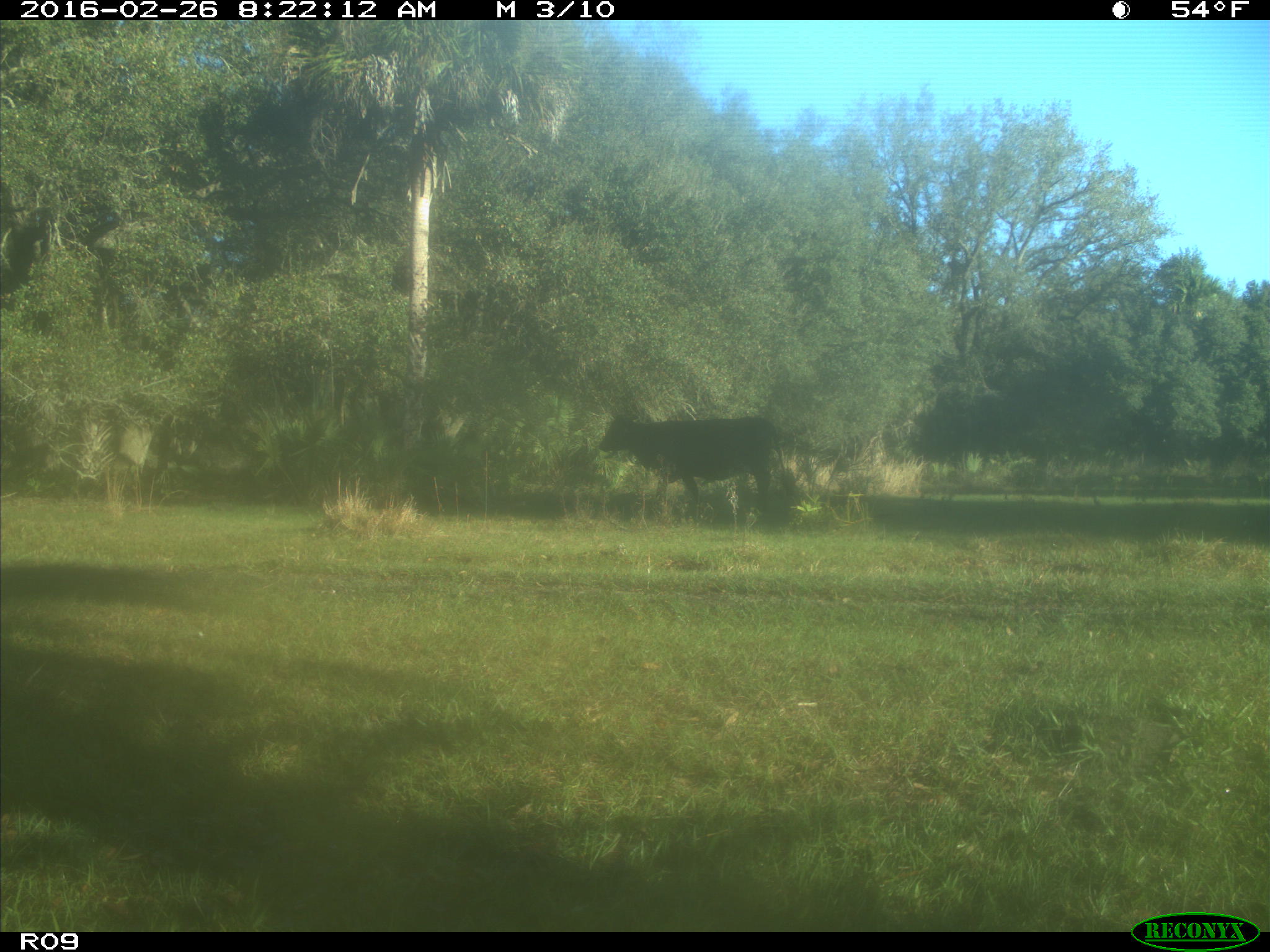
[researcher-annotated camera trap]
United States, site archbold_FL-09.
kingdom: Animalia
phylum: Chordata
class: Mammalia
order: Artiodactyla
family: Bovidae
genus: Bos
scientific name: Bos taurus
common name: domestic cow